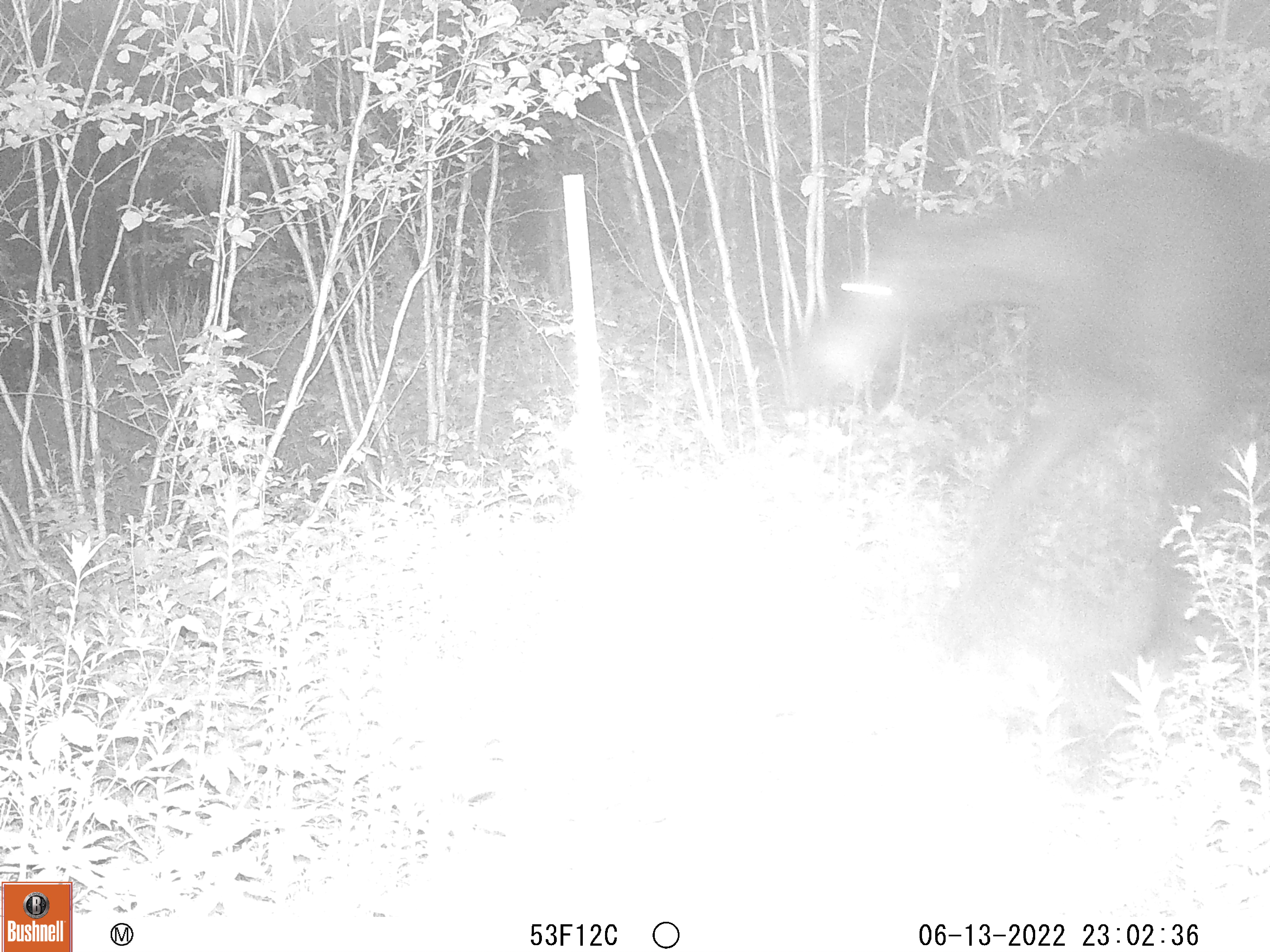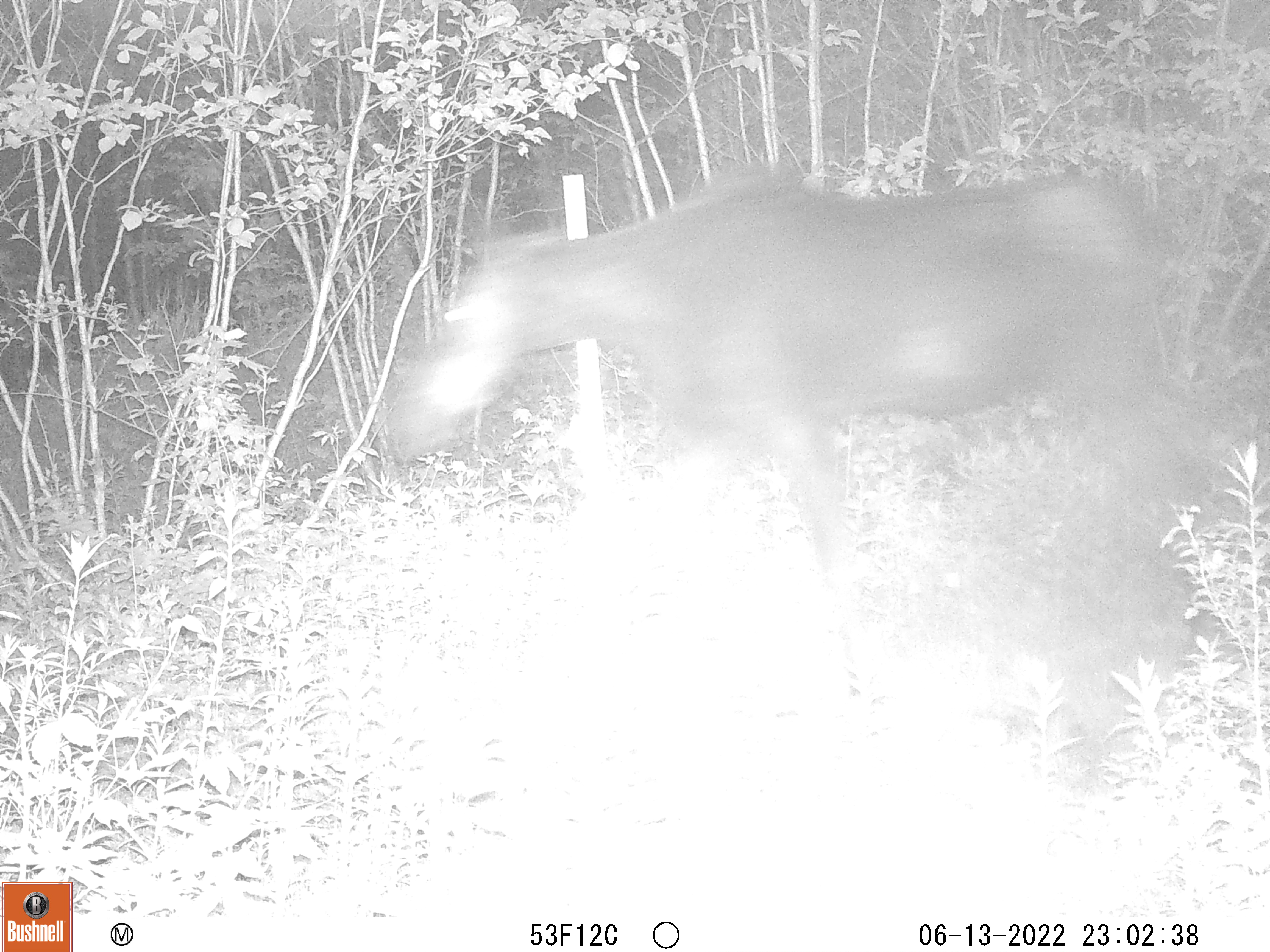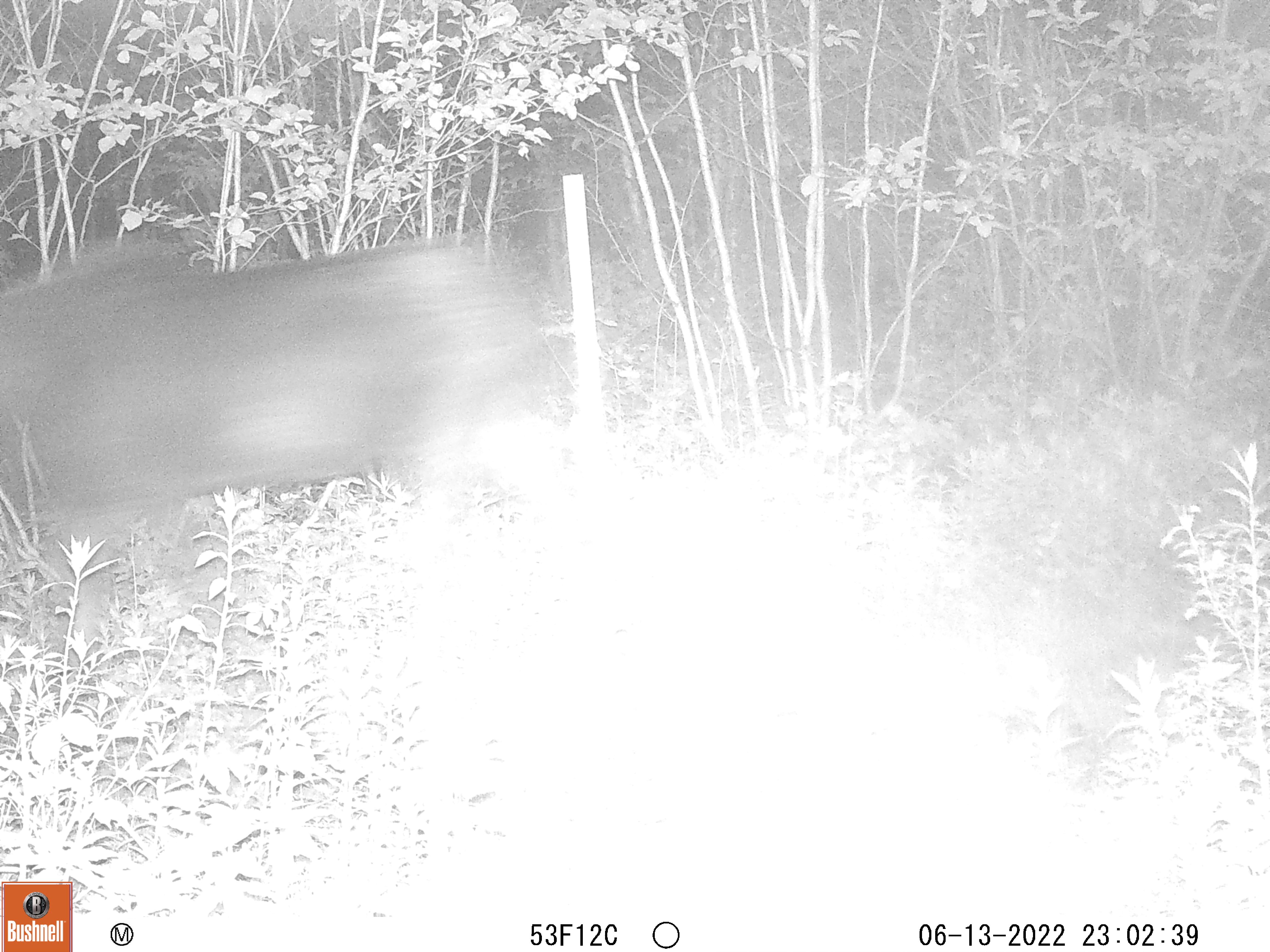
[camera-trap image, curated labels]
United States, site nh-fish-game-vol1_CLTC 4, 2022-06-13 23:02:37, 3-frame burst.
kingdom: Animalia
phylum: Chordata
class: Mammalia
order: Artiodactyla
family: Cervidae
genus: Alces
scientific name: Alces alces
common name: moose